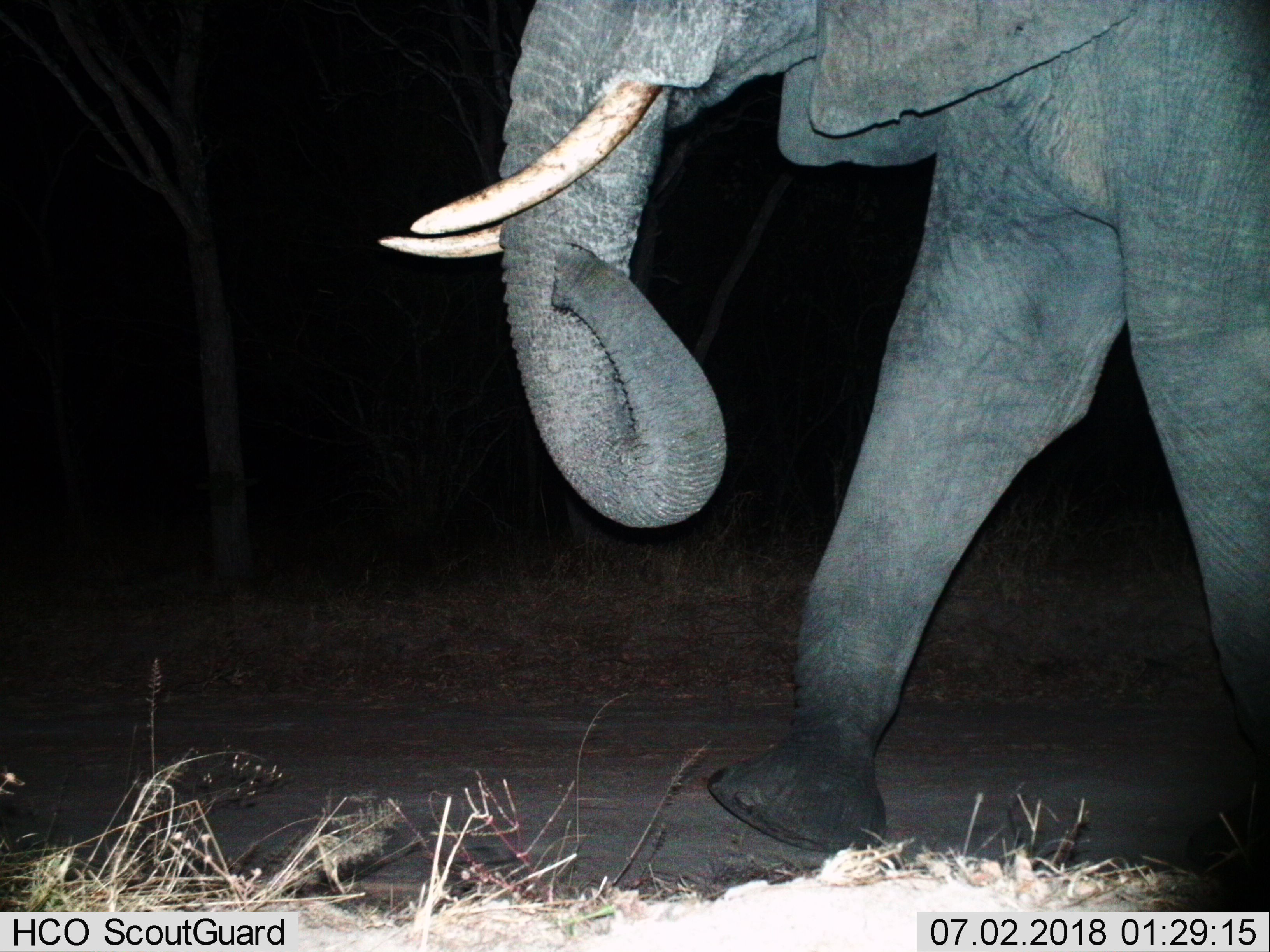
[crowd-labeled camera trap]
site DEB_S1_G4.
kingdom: Animalia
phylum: Chordata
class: Mammalia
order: Proboscidea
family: Elephantidae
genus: Loxodonta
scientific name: Loxodonta africana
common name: african bush elephant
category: elephant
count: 1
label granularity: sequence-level